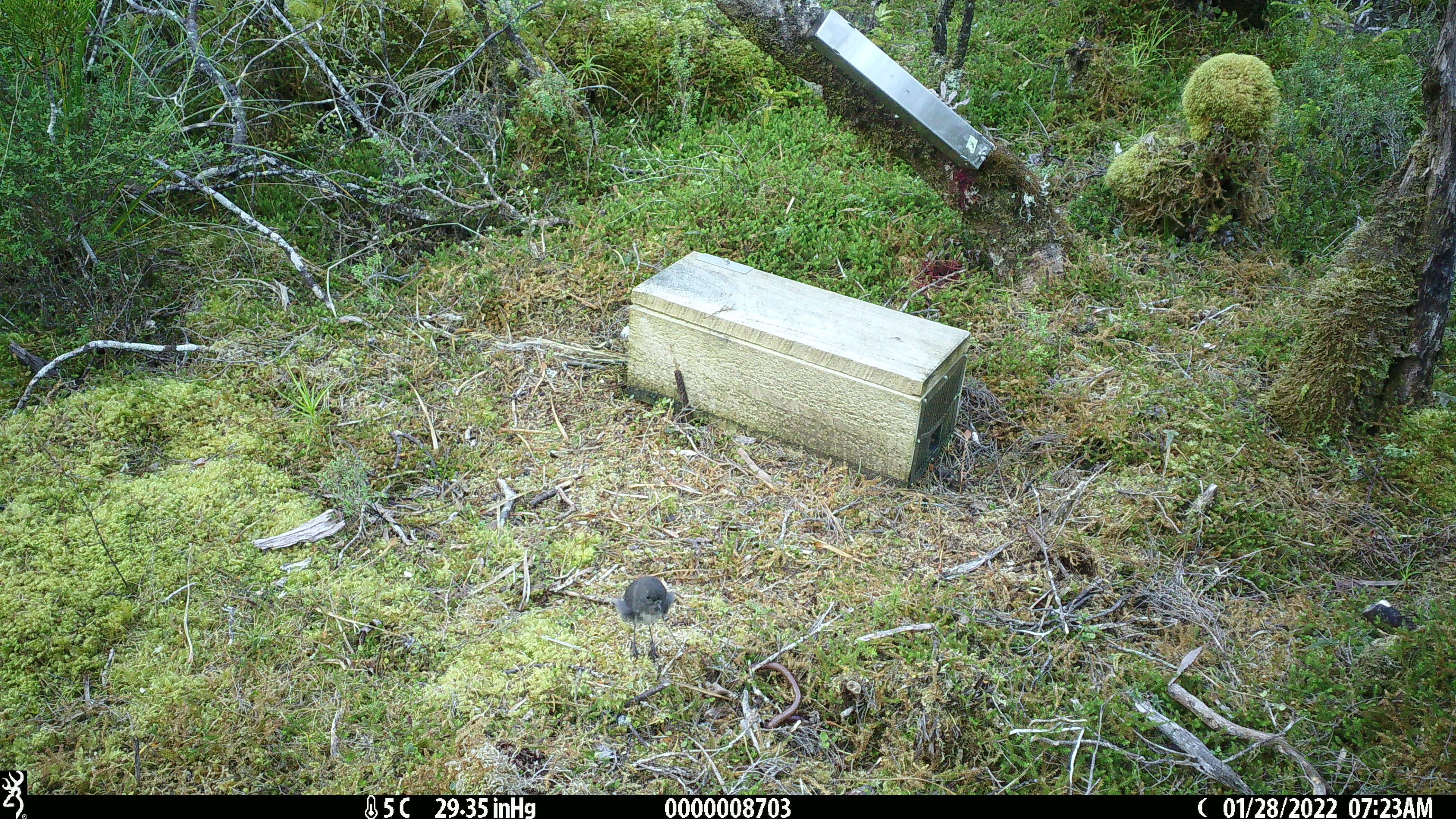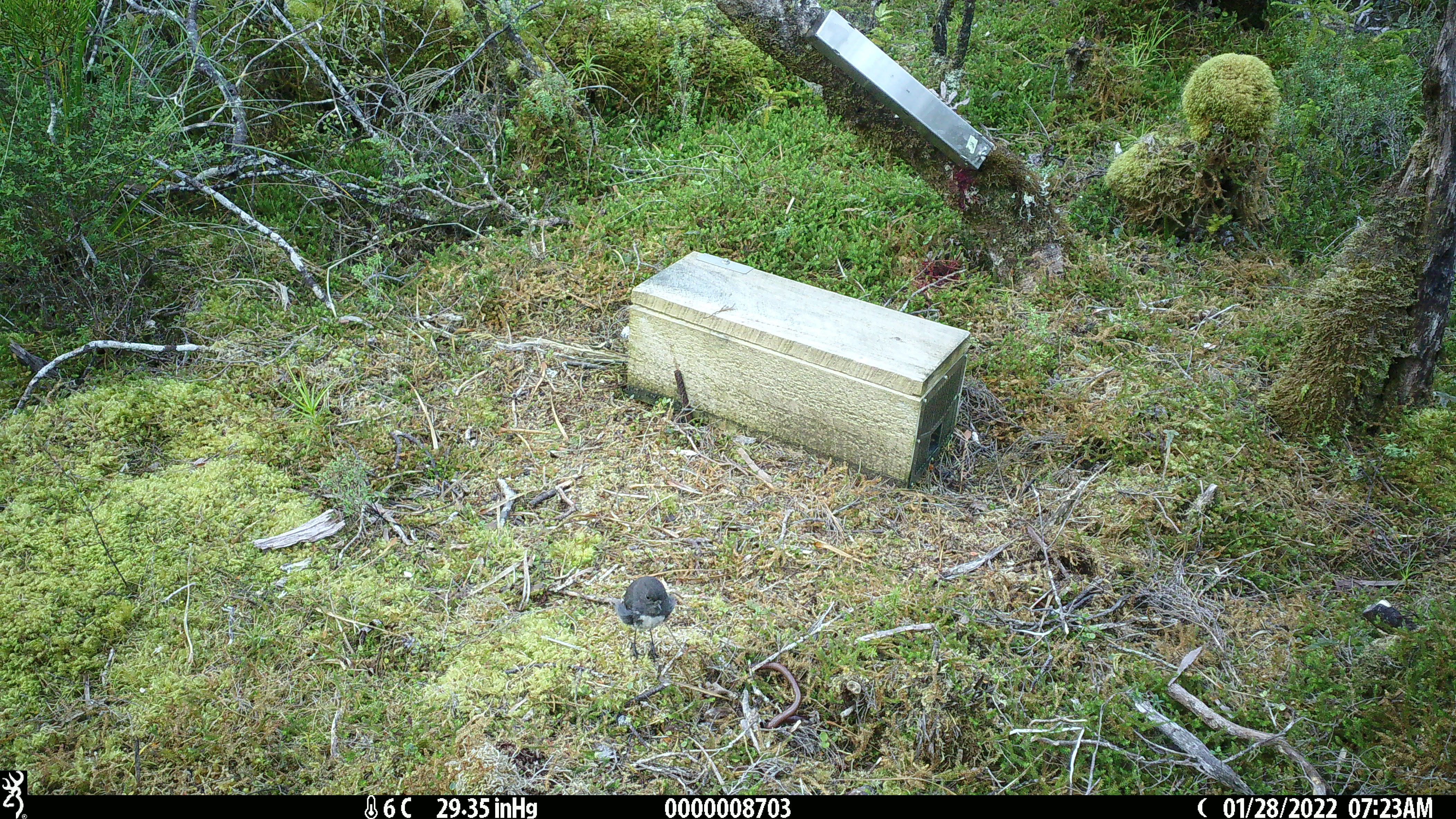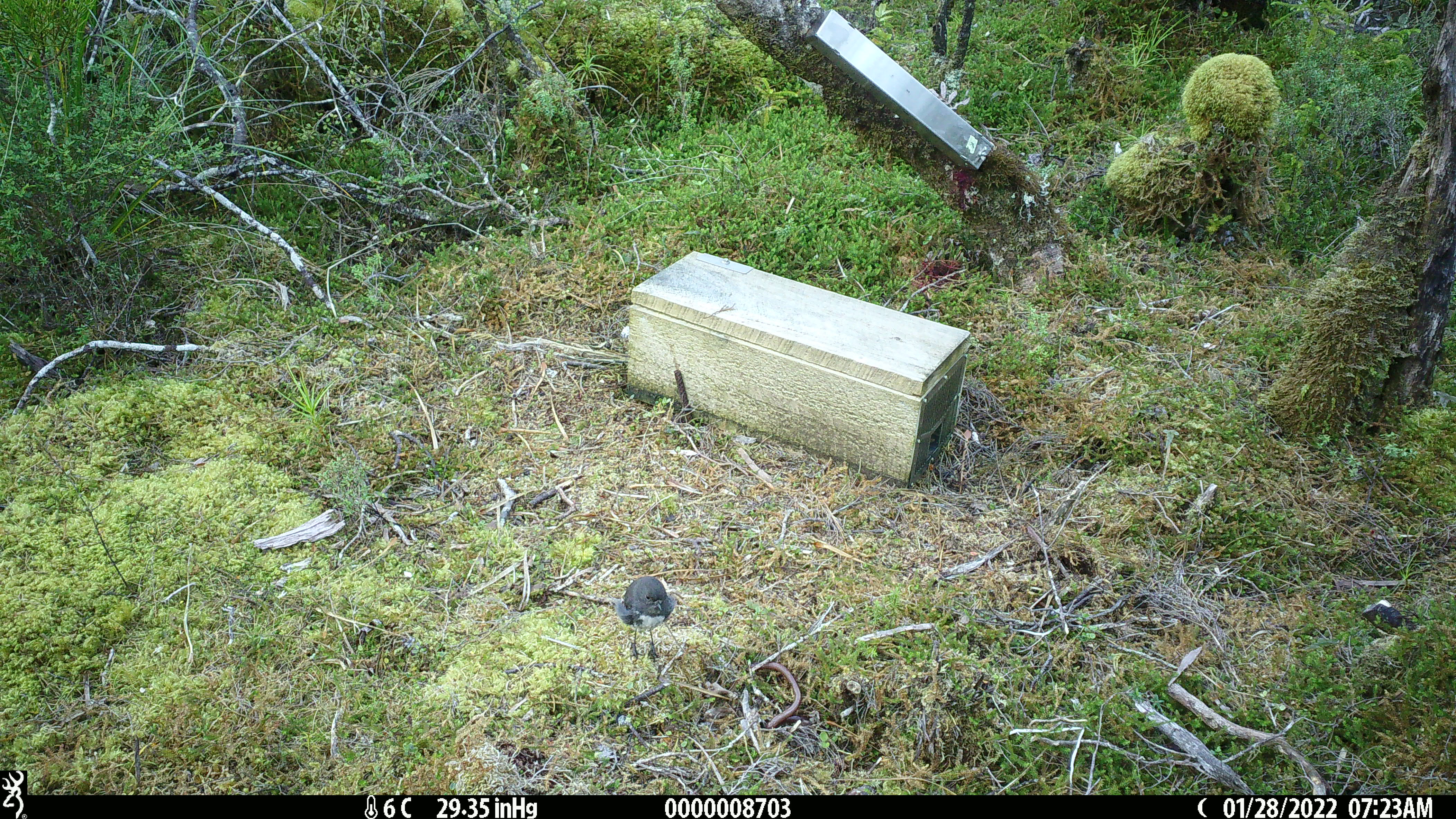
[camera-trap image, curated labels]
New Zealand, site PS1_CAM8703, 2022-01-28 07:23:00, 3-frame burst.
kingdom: Animalia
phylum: Chordata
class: Aves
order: Passeriformes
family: Petroicidae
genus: Petroica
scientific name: Petroica australis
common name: new zealand robin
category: robin